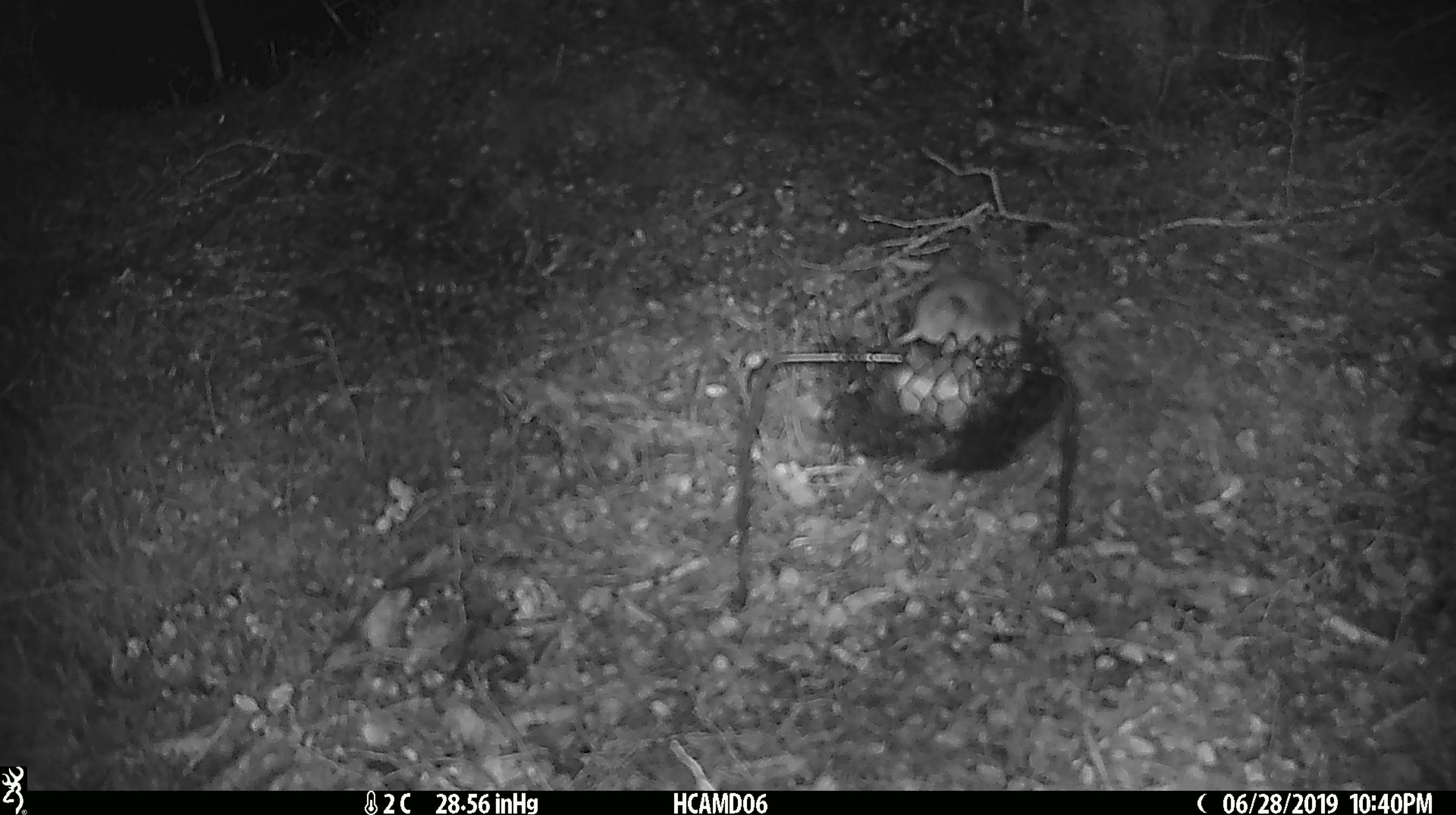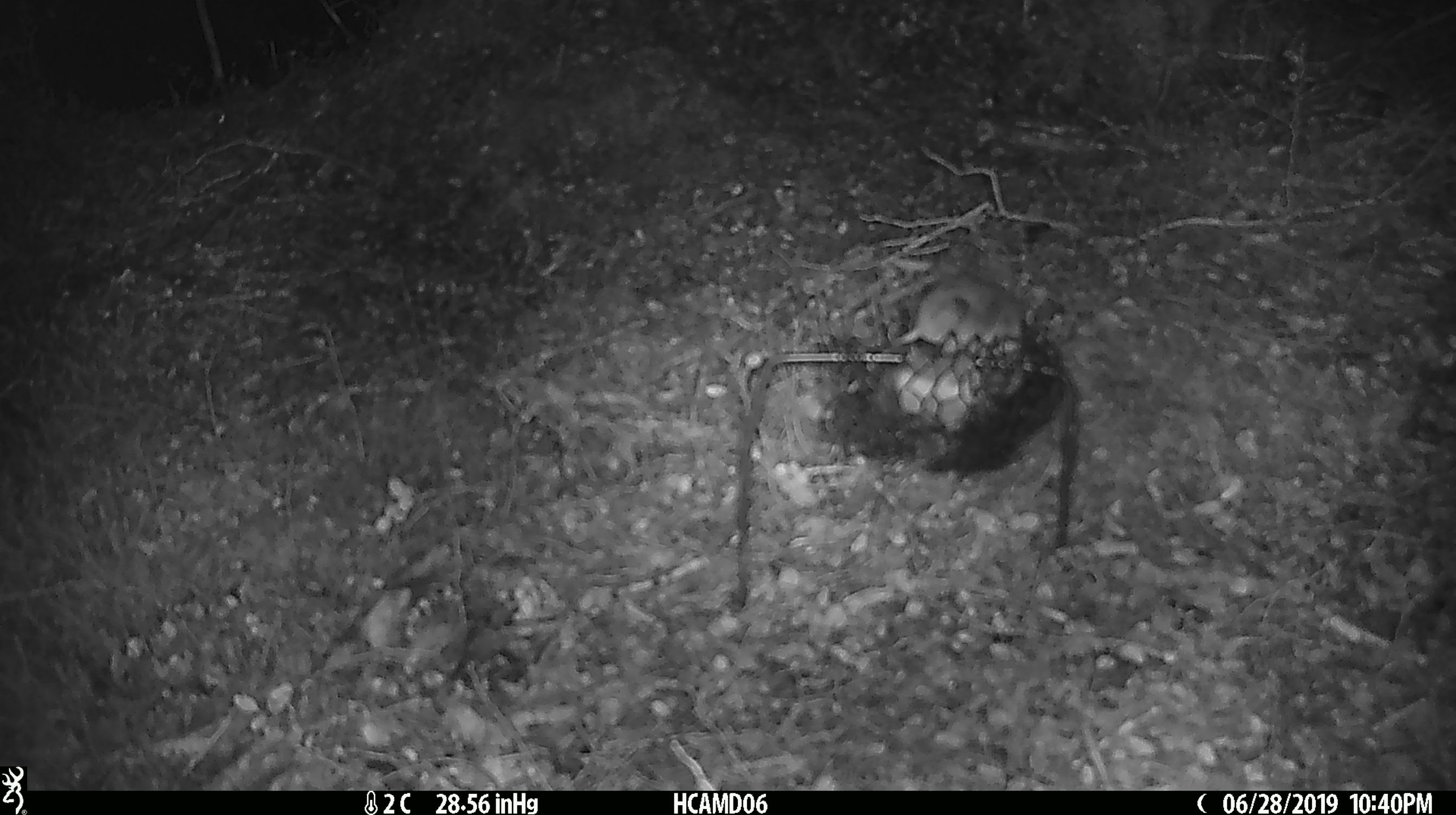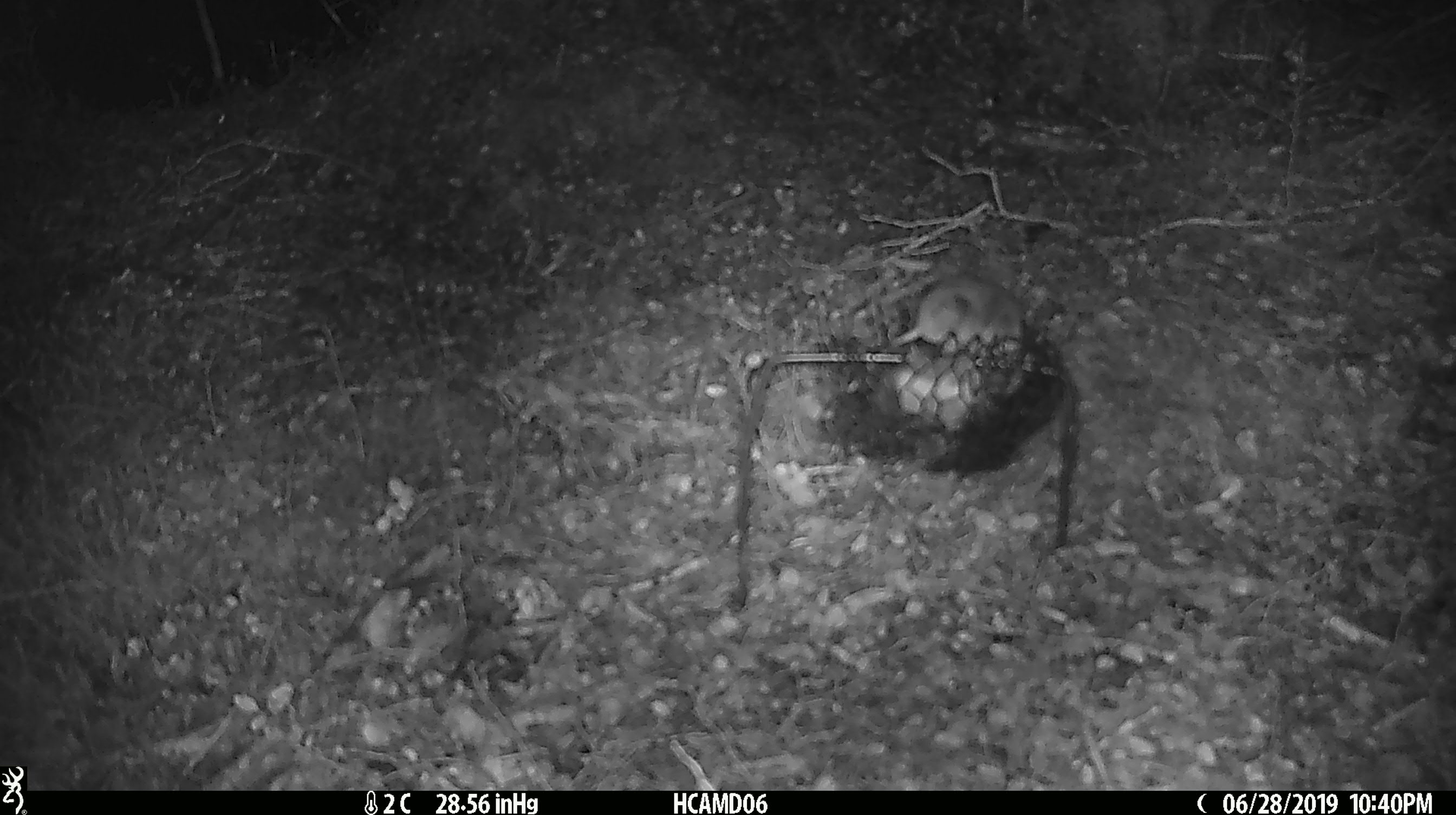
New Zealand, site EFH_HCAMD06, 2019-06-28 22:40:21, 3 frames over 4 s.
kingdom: Animalia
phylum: Chordata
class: Mammalia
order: Rodentia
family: Muridae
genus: Mus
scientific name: Mus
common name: mouse